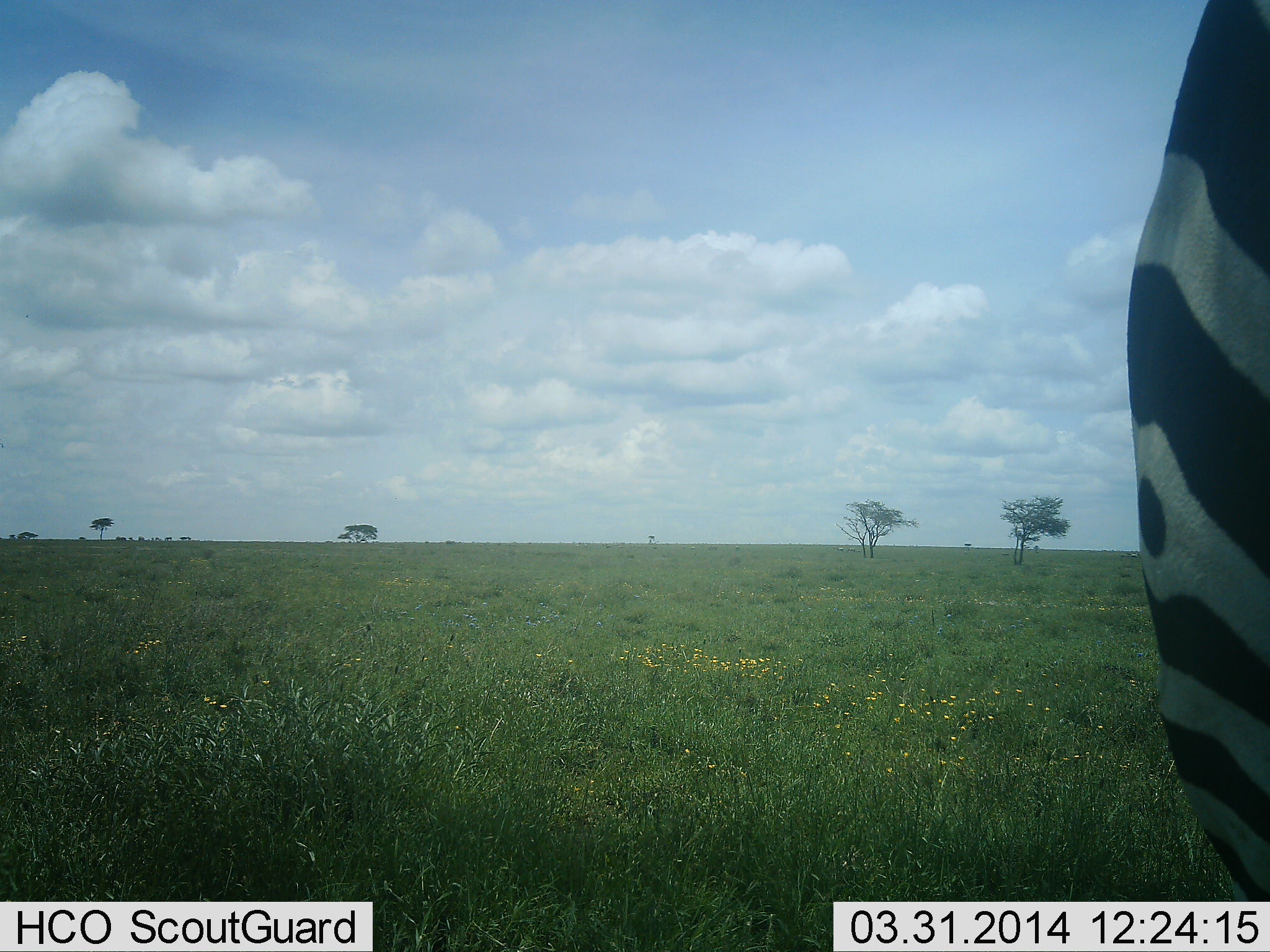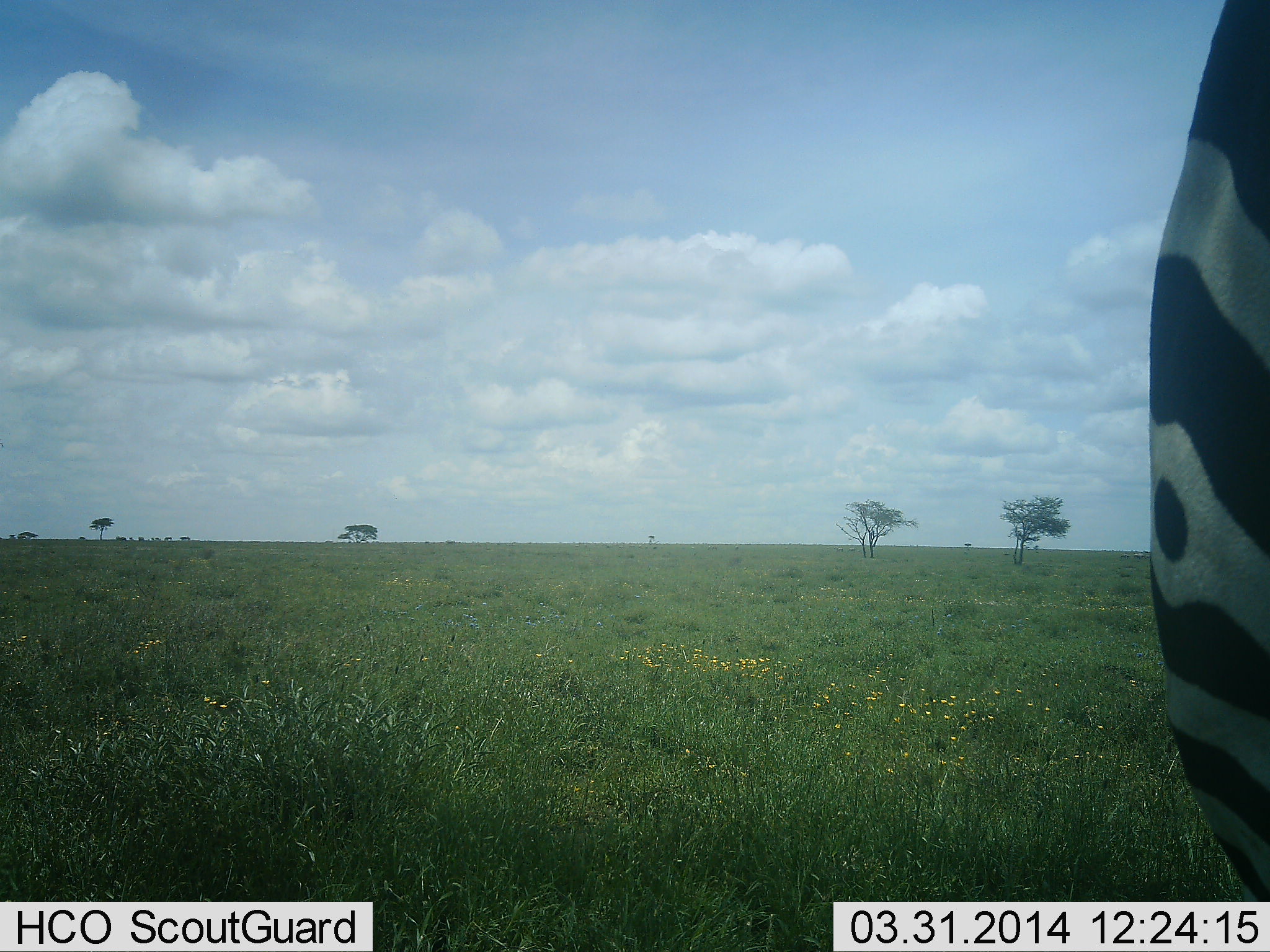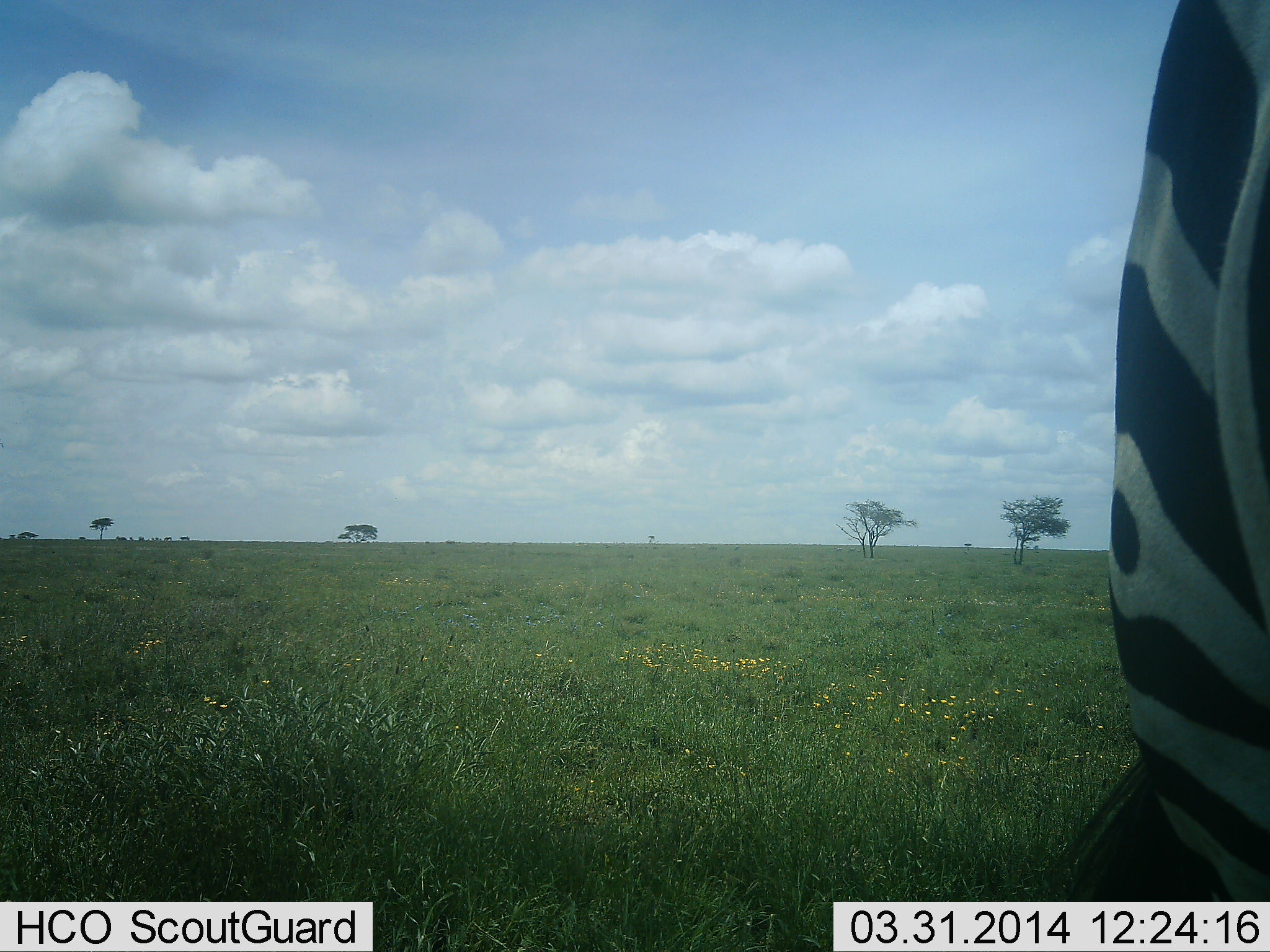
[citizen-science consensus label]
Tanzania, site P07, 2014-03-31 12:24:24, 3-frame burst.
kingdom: Animalia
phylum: Chordata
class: Mammalia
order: Perissodactyla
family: Equidae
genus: Equus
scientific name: Equus quagga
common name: plains zebra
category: zebra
Zebra (plains zebra) (Equus quagga), count 1. Behavior (volunteer vote fractions): standing 94%, resting 2%, moving 8%, interacting 0%. Young present (vote fraction): 0%. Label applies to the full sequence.